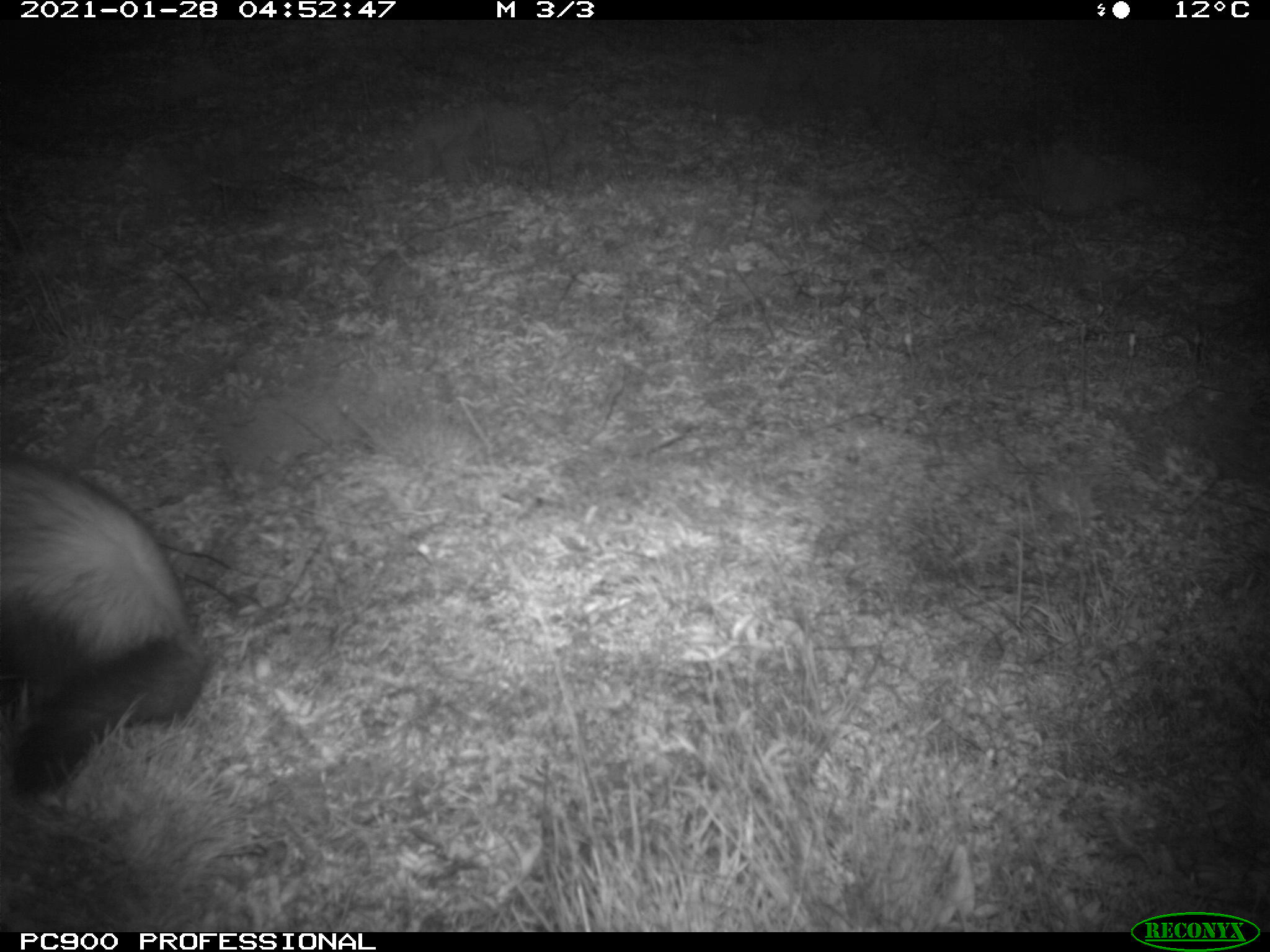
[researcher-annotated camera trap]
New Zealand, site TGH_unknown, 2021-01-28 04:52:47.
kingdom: Animalia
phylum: Chordata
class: Mammalia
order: Carnivora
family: Mustelidae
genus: Mustela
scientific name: Mustela furo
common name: ferret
Ferret (Mustela furo).